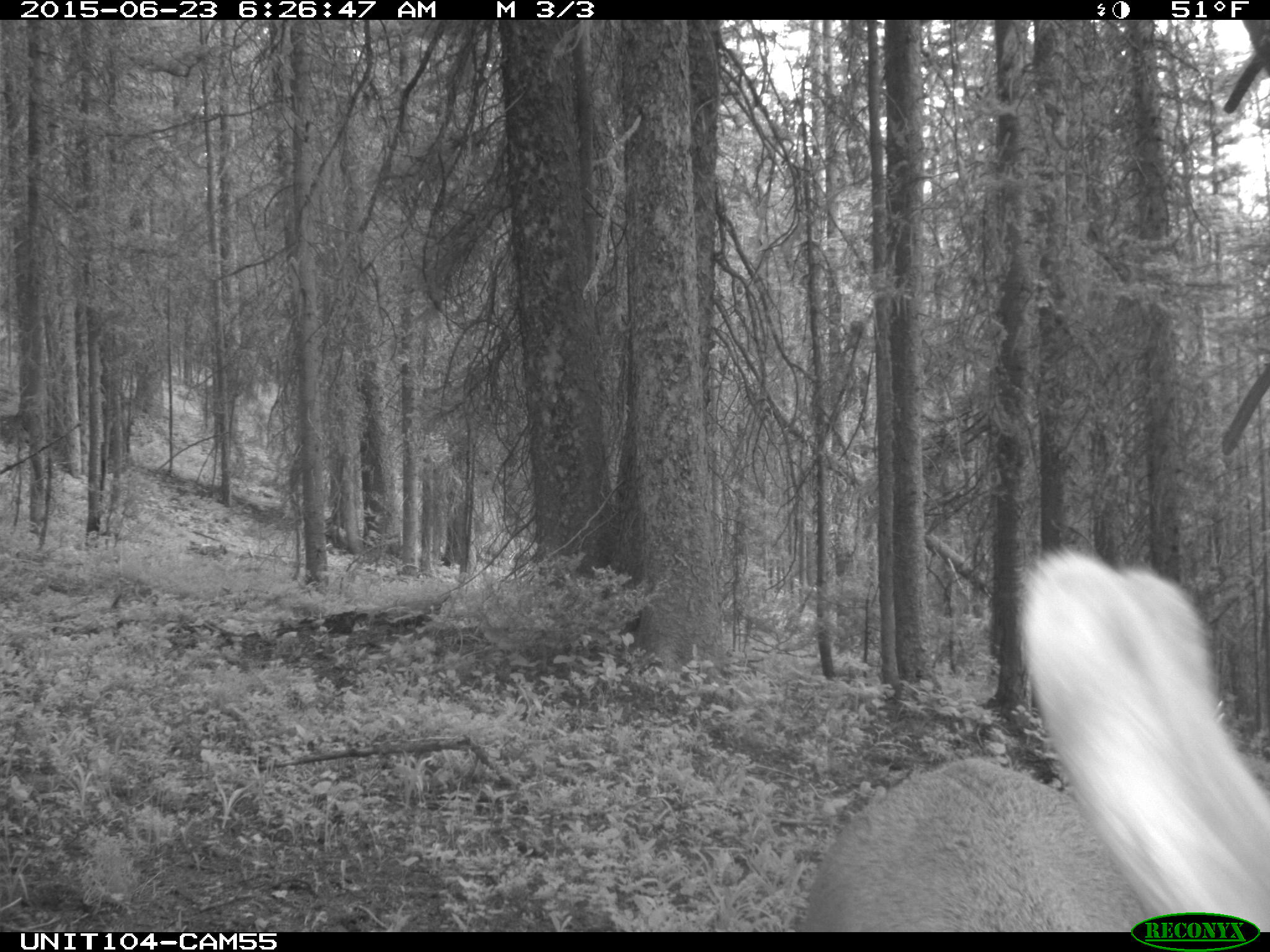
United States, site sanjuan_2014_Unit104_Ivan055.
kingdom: Animalia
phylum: Chordata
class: Mammalia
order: Artiodactyla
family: Cervidae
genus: Cervus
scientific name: Cervus elaphus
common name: red deer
Cervus elaphus (red deer).